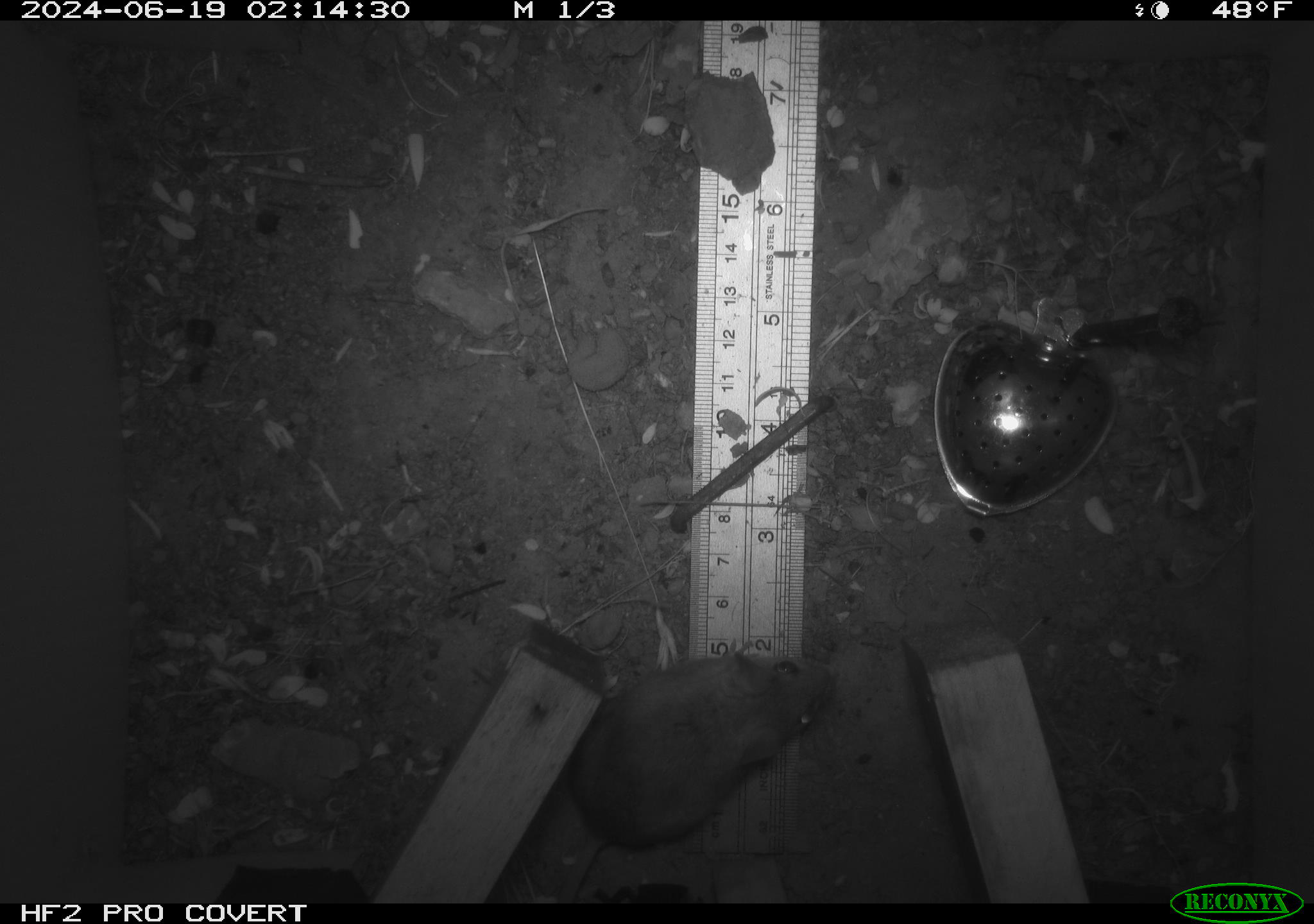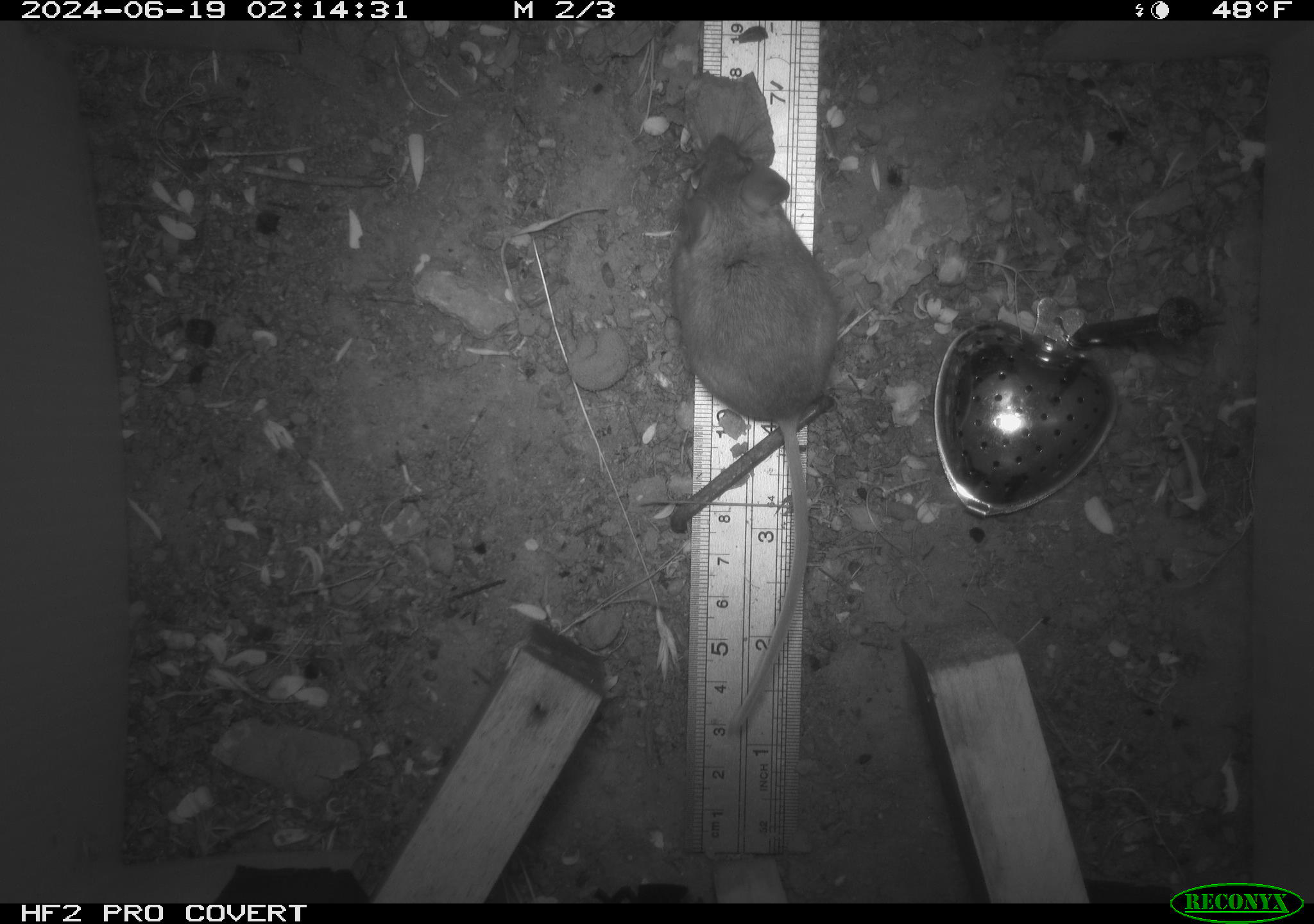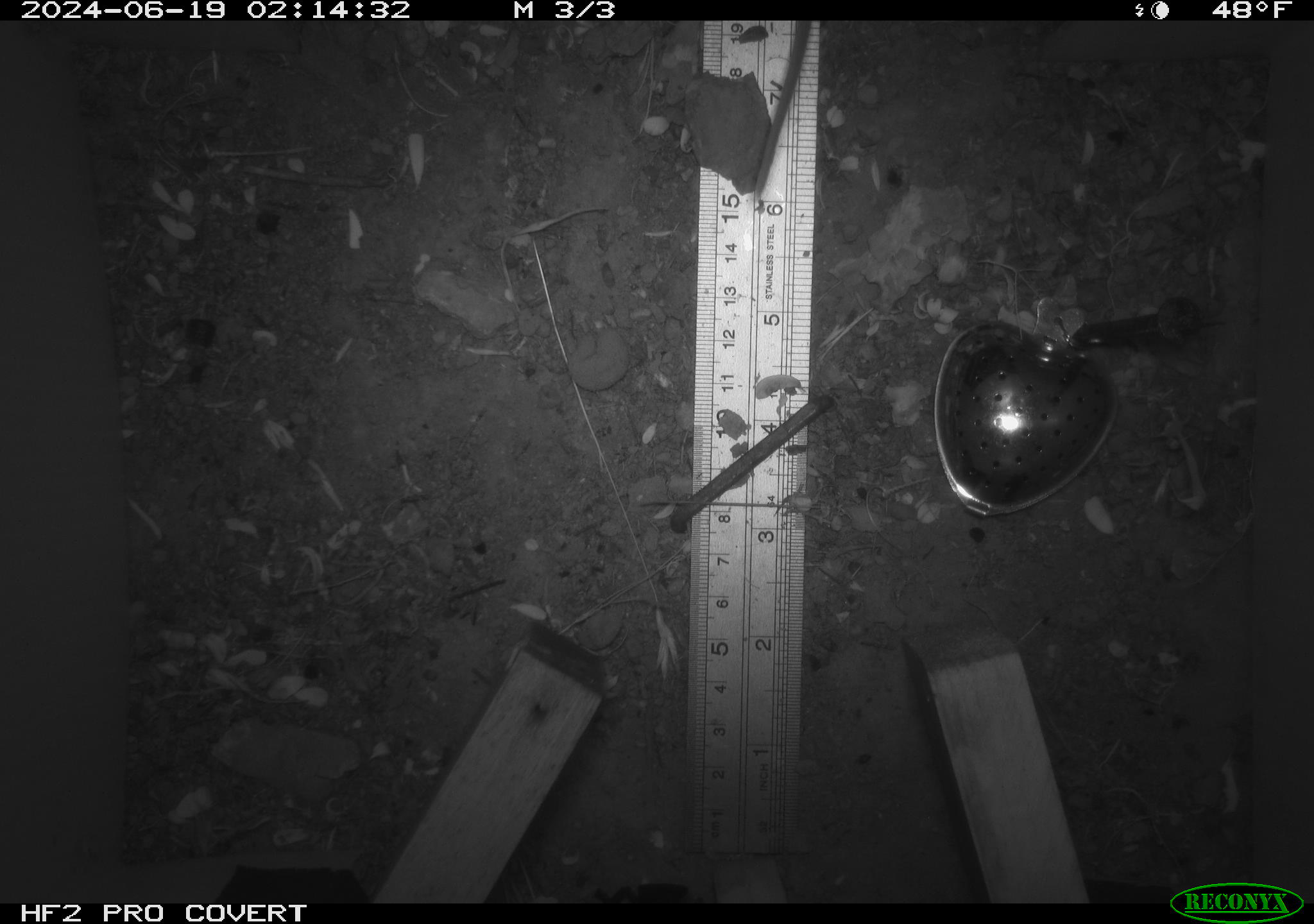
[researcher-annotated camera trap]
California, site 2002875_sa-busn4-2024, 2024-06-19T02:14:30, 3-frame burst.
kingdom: Animalia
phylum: Chordata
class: Mammalia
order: Rodentia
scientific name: Rodentia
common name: rodent